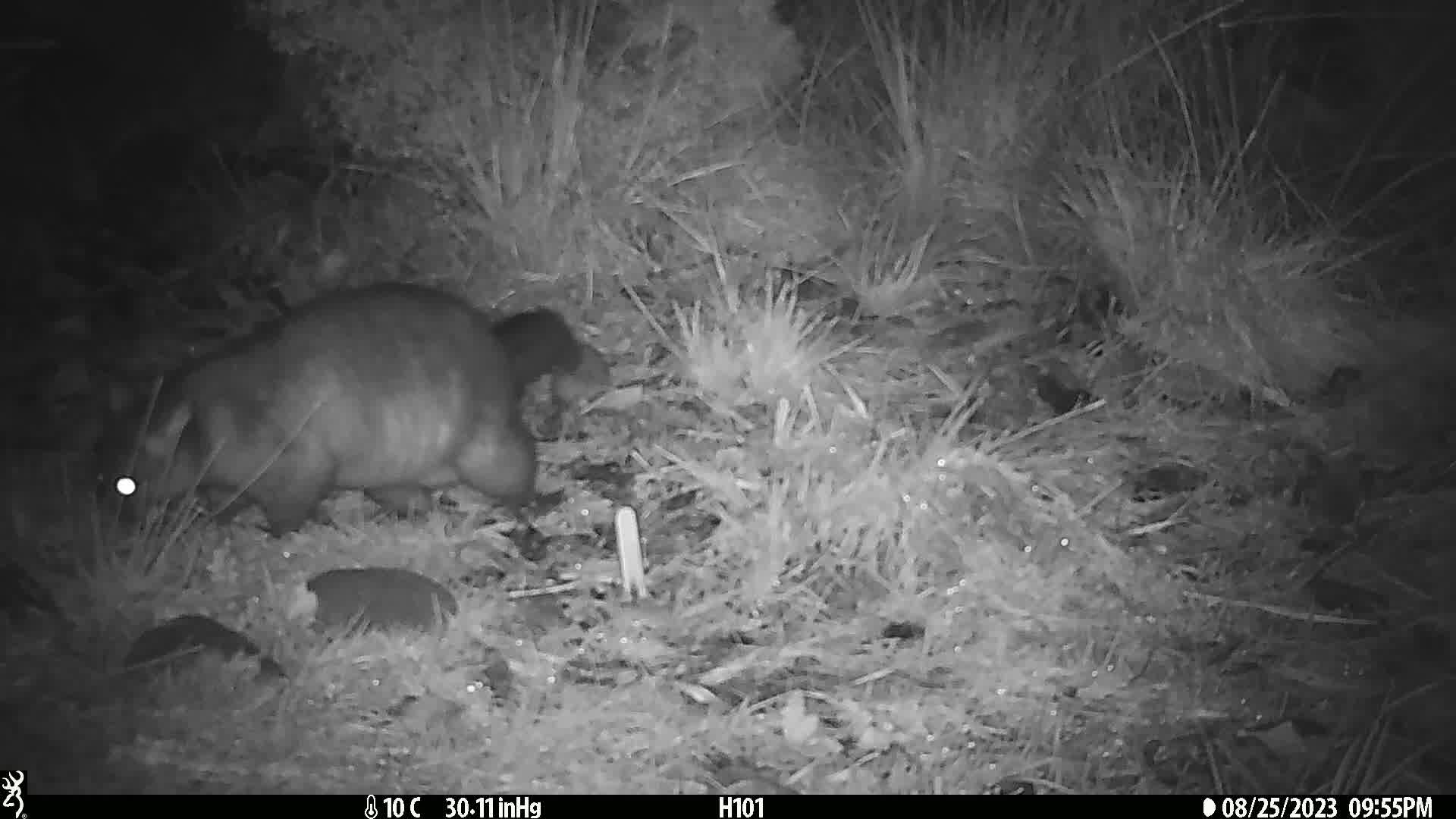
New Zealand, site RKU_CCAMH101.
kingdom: Animalia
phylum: Chordata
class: Mammalia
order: Diprotodontia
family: Phalangeridae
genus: Trichosurus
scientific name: Trichosurus vulpecula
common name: common brushtail possum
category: possum